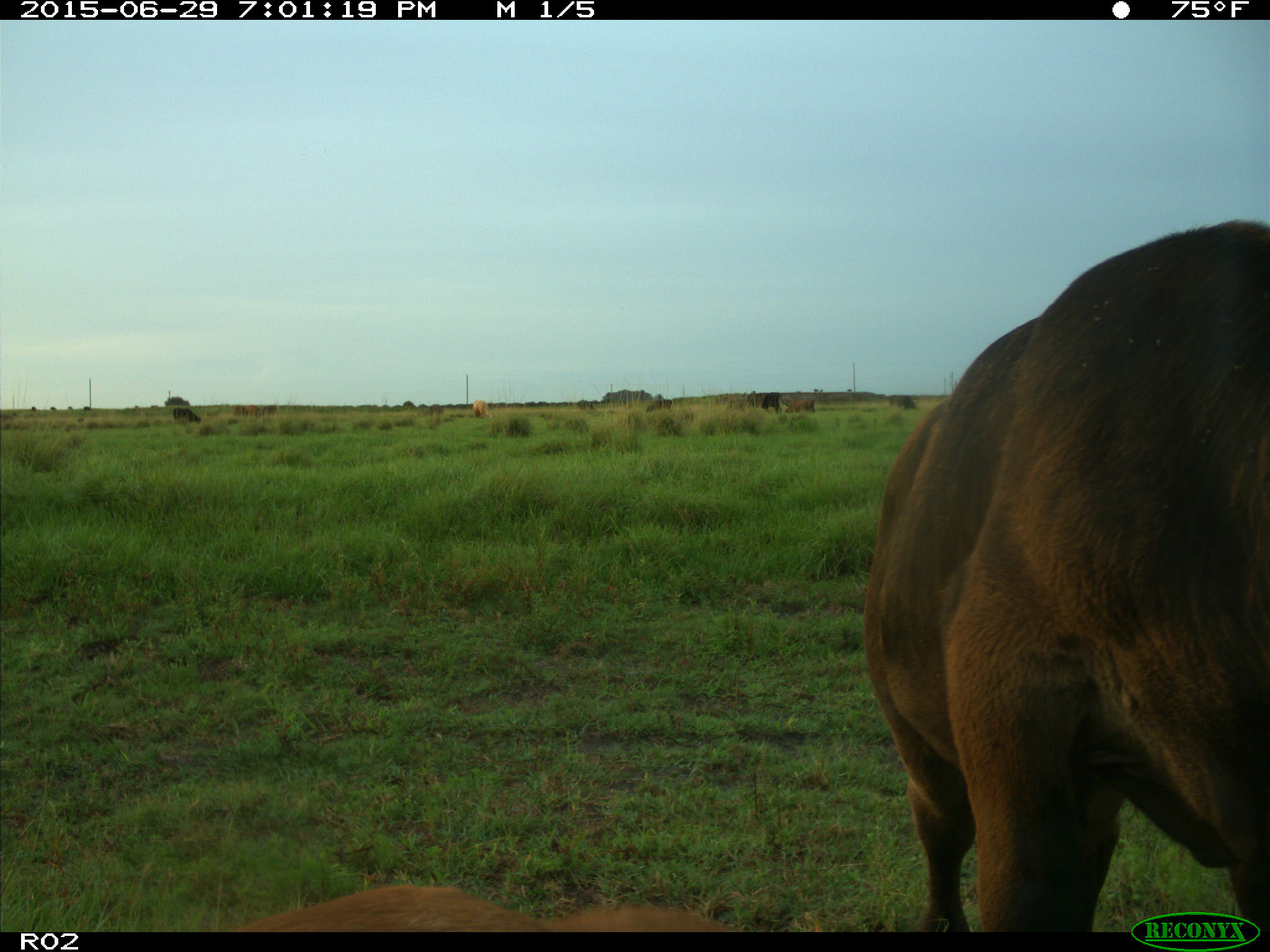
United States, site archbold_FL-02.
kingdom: Animalia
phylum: Chordata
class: Mammalia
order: Artiodactyla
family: Bovidae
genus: Bos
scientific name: Bos taurus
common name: domestic cow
Bos taurus (domestic cow).